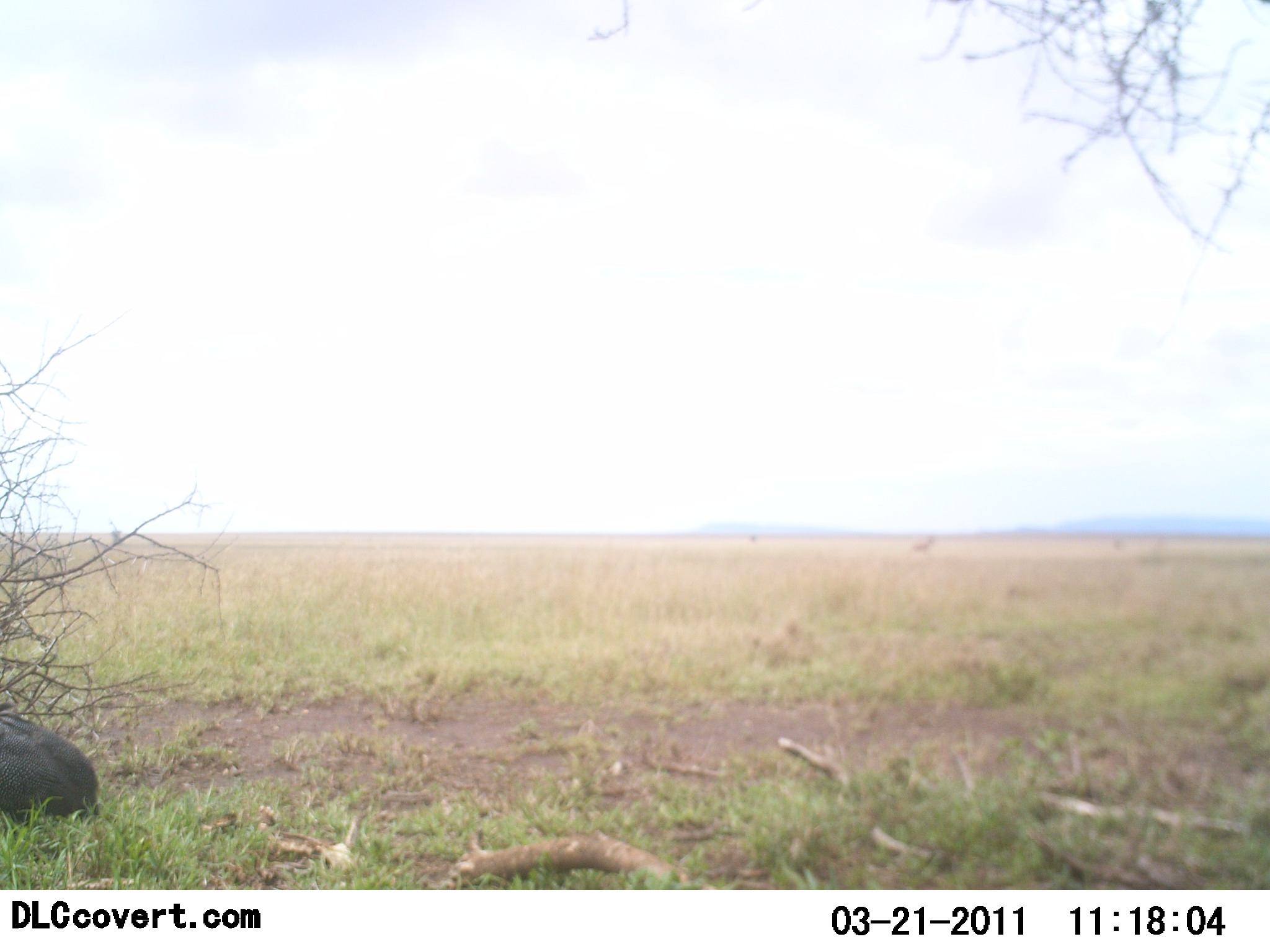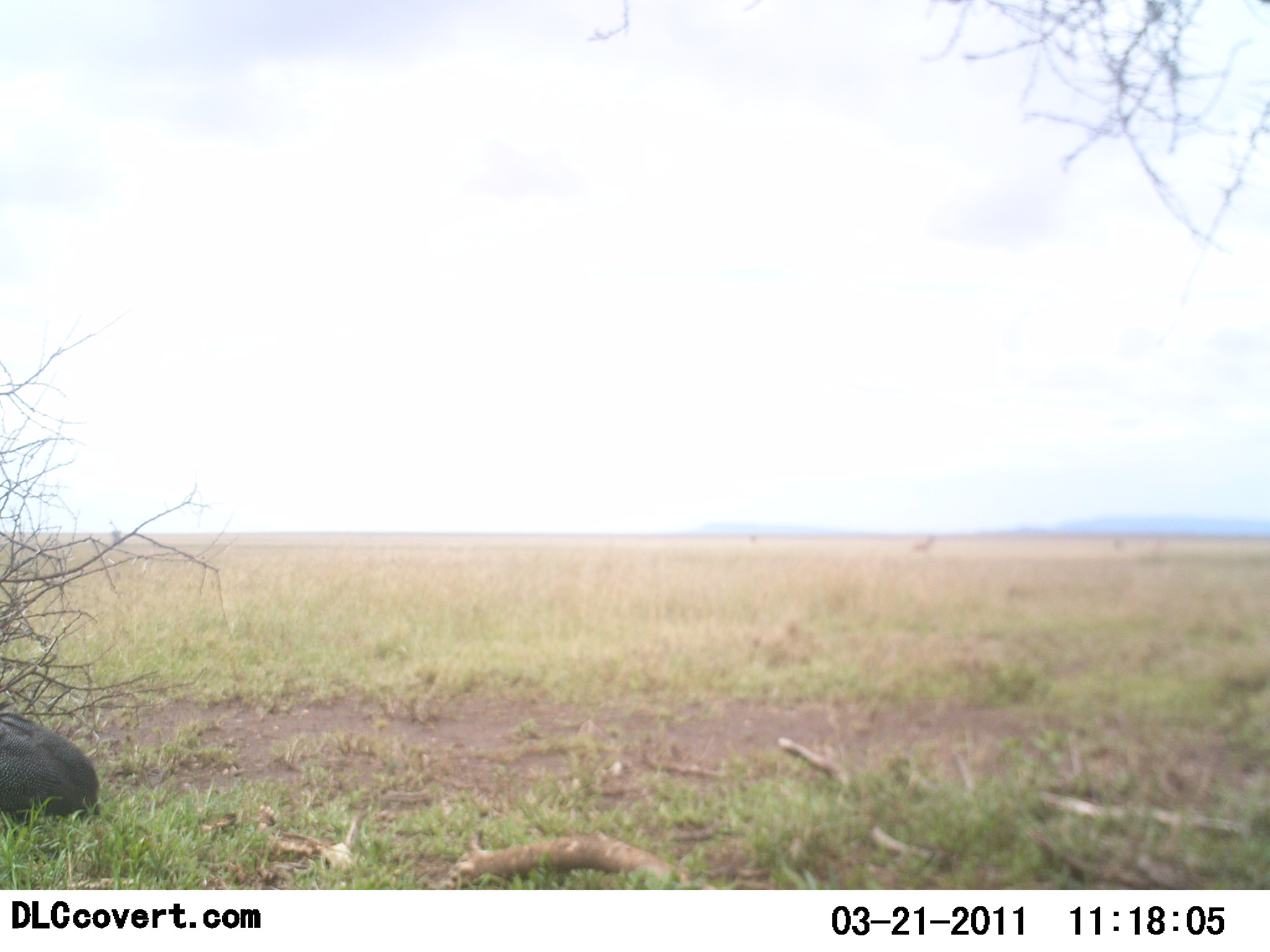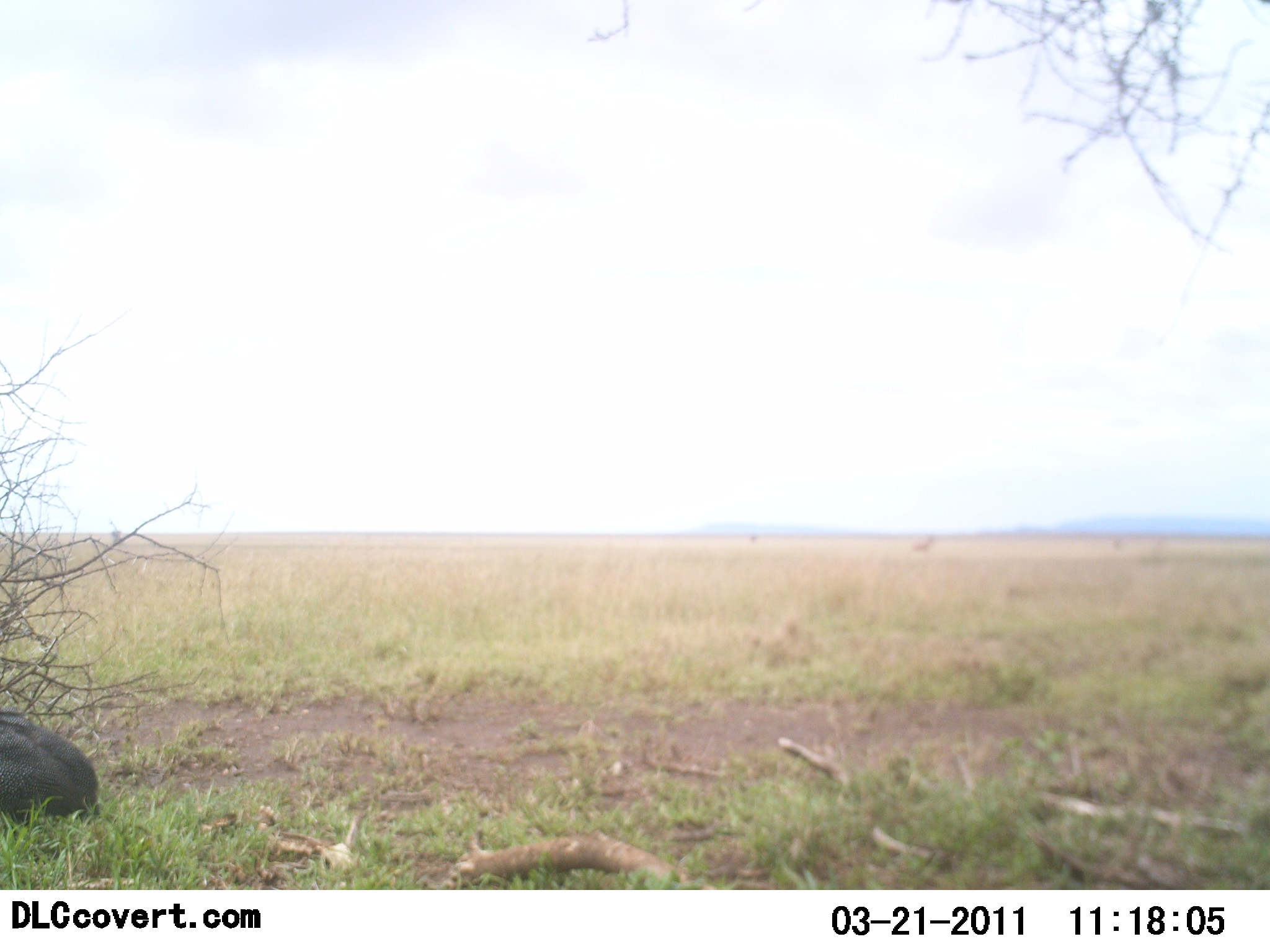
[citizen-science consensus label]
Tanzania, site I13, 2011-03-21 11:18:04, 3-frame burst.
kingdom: Animalia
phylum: Chordata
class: Mammalia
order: Artiodactyla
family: Bovidae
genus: Syncerus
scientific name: Syncerus caffer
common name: cape buffalo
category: buffalo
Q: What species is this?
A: Buffalo (cape buffalo) (Syncerus caffer).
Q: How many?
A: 1.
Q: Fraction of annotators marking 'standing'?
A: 0%.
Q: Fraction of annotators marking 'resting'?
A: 100%.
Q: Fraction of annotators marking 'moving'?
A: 0%.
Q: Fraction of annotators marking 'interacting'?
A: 0%.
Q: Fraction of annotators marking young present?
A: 0%.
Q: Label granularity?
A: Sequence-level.